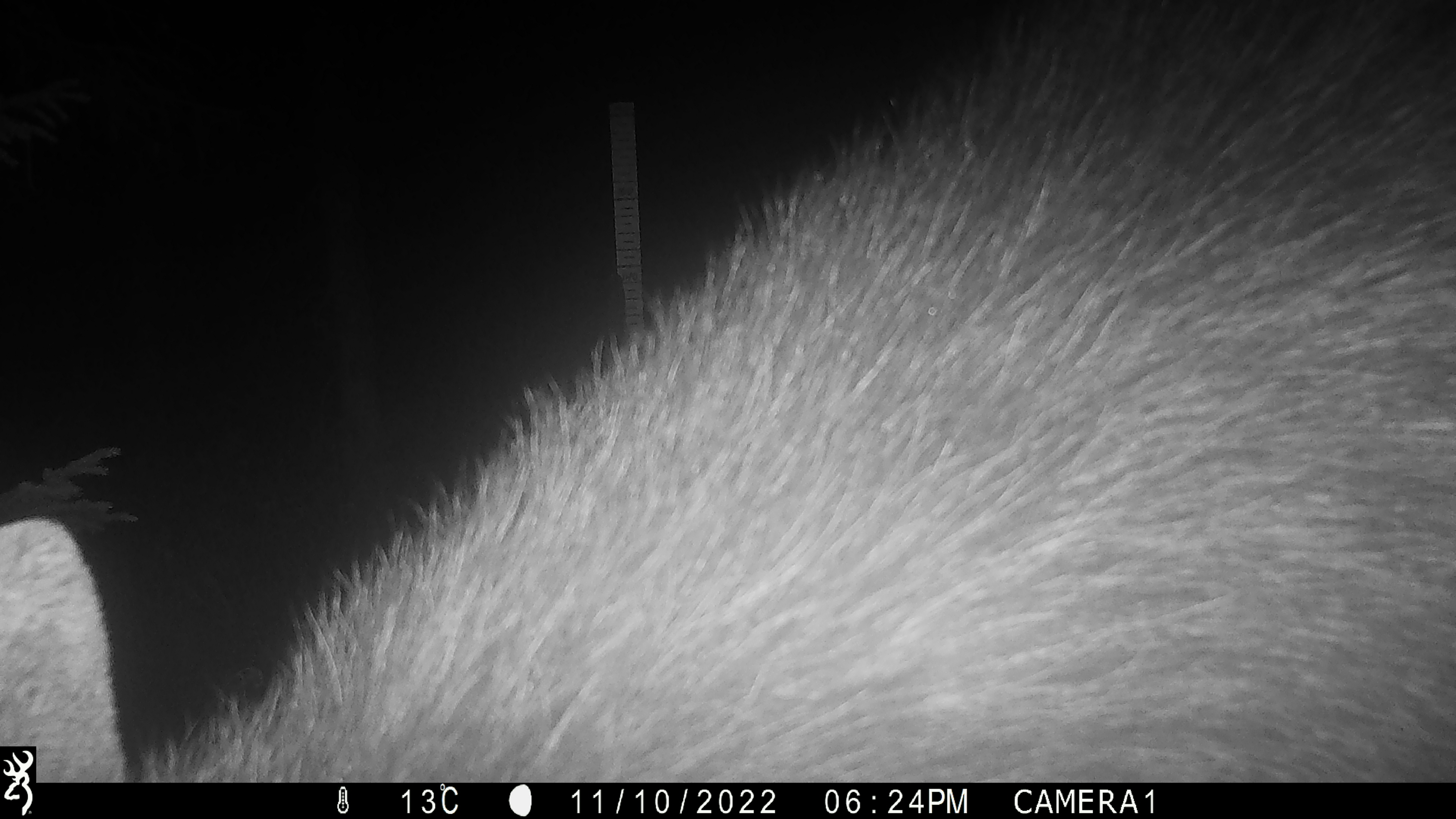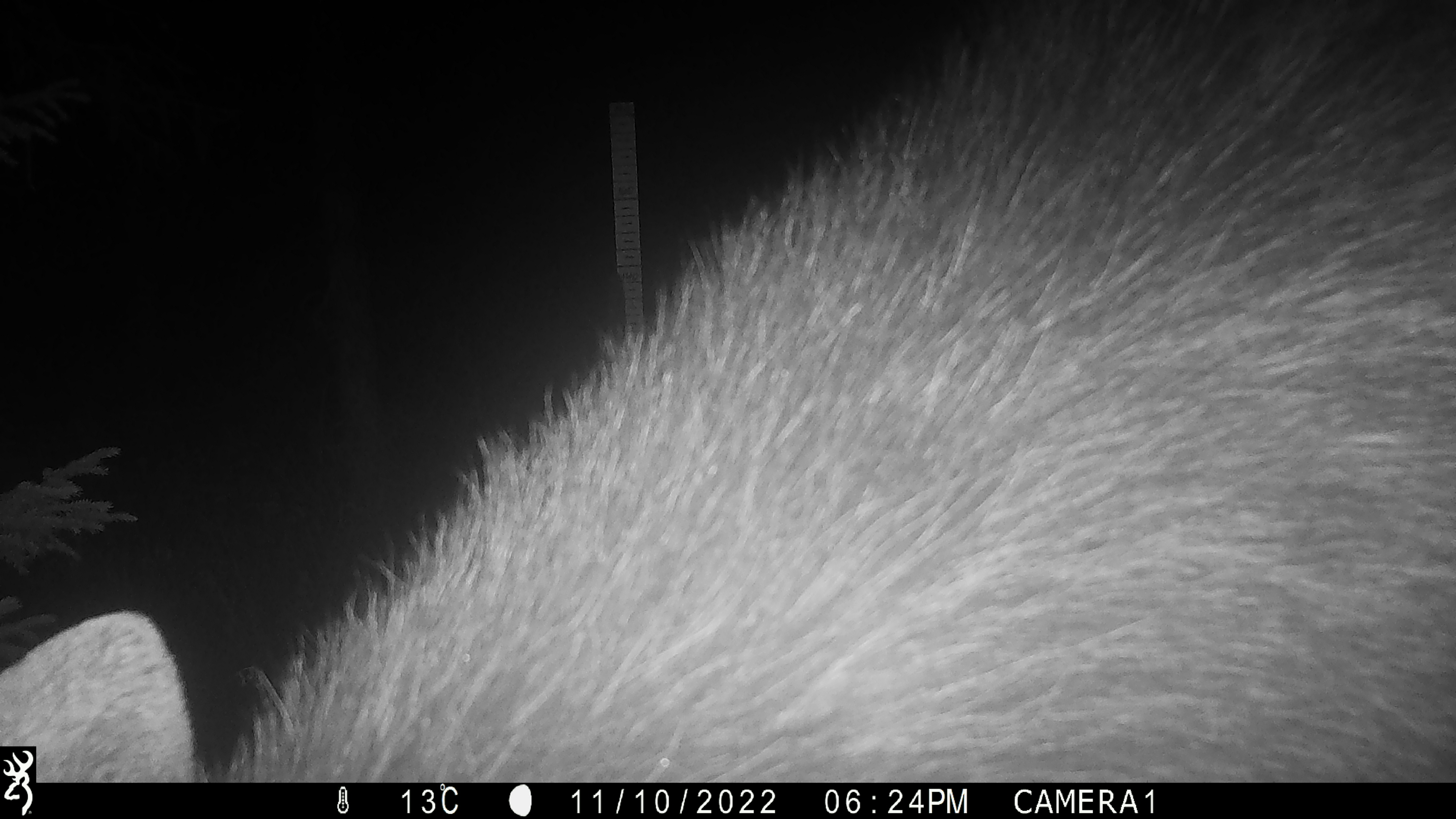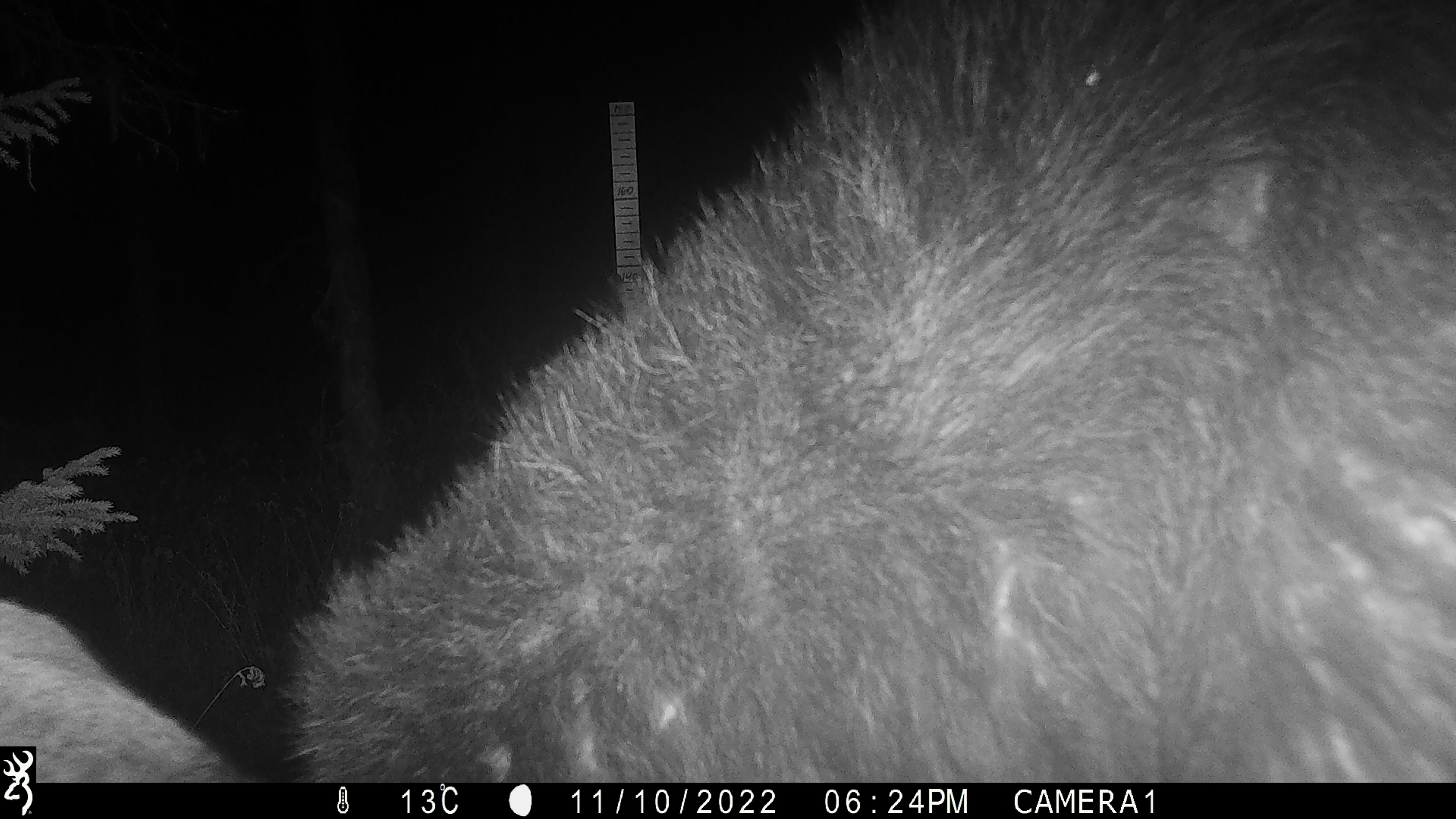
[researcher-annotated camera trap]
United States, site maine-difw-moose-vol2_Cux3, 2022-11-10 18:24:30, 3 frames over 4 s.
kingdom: Animalia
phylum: Chordata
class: Mammalia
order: Artiodactyla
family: Cervidae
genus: Alces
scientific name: Alces alces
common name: moose